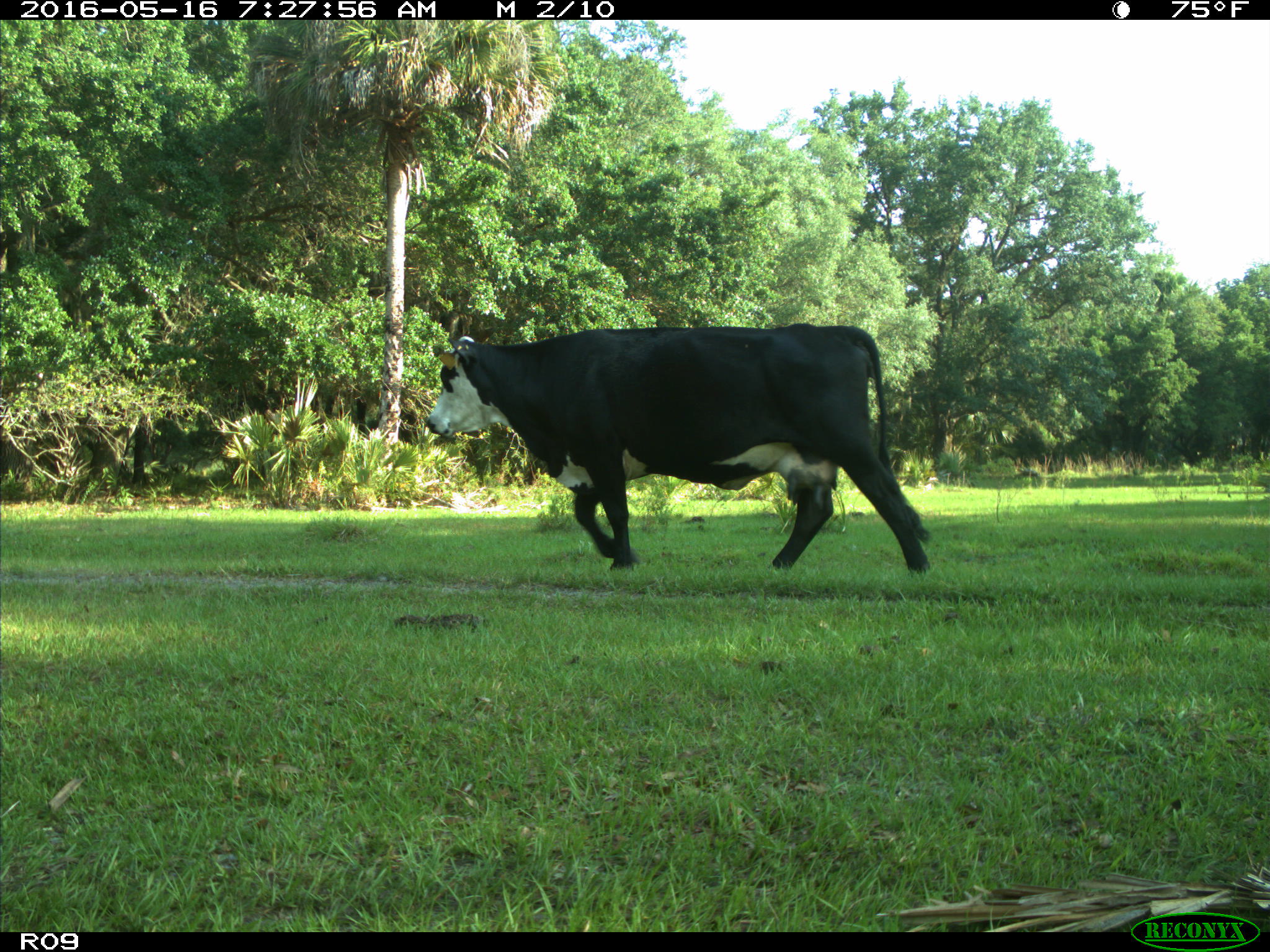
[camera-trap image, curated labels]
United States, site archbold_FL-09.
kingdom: Animalia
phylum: Chordata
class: Mammalia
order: Artiodactyla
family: Bovidae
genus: Bos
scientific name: Bos taurus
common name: domestic cow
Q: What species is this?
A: Bos taurus (domestic cow).